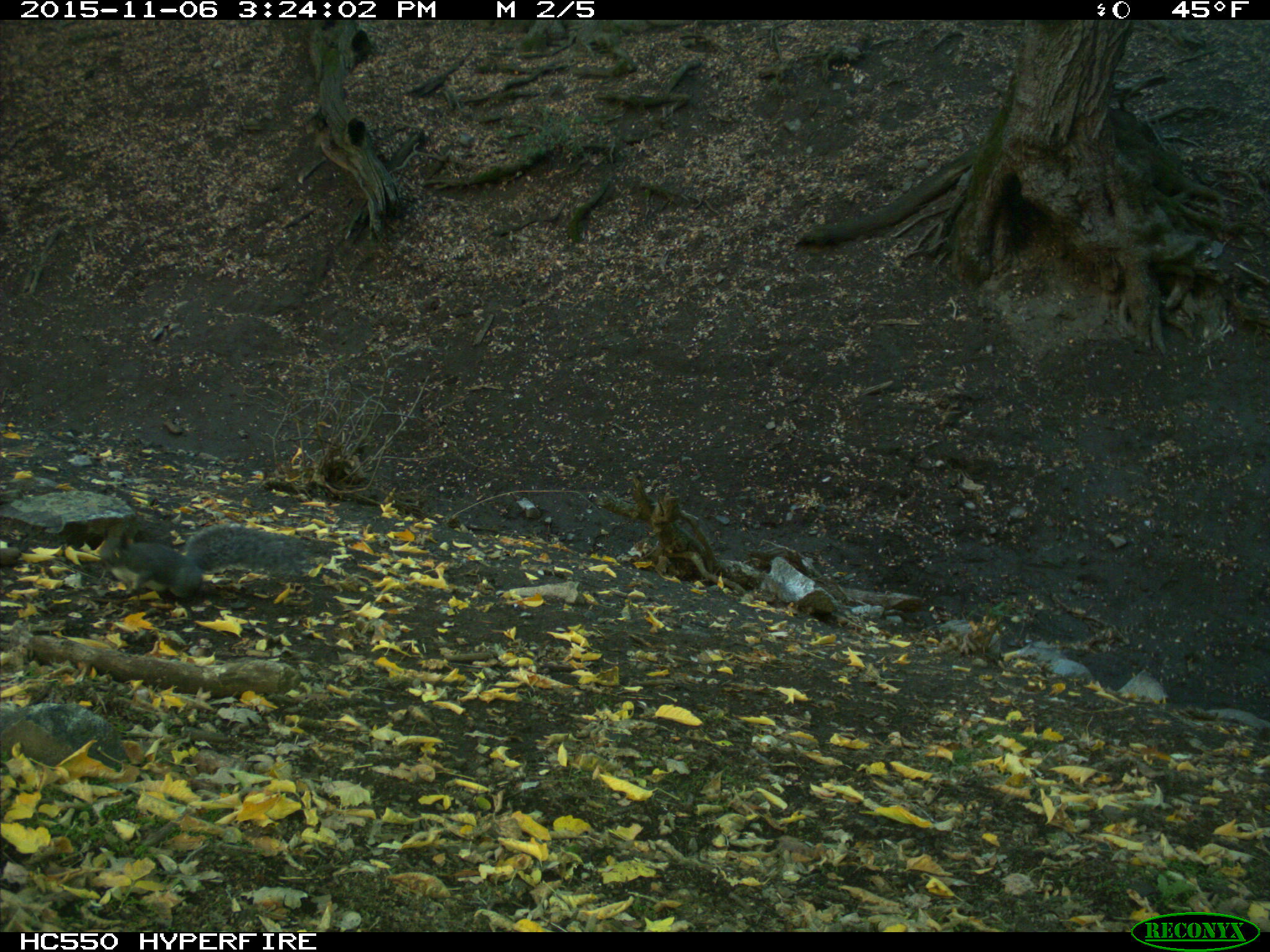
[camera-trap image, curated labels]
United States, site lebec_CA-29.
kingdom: Animalia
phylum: Chordata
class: Mammalia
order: Rodentia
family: Sciuridae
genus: Sciurus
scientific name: Sciurus carolinensis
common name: eastern gray squirrel